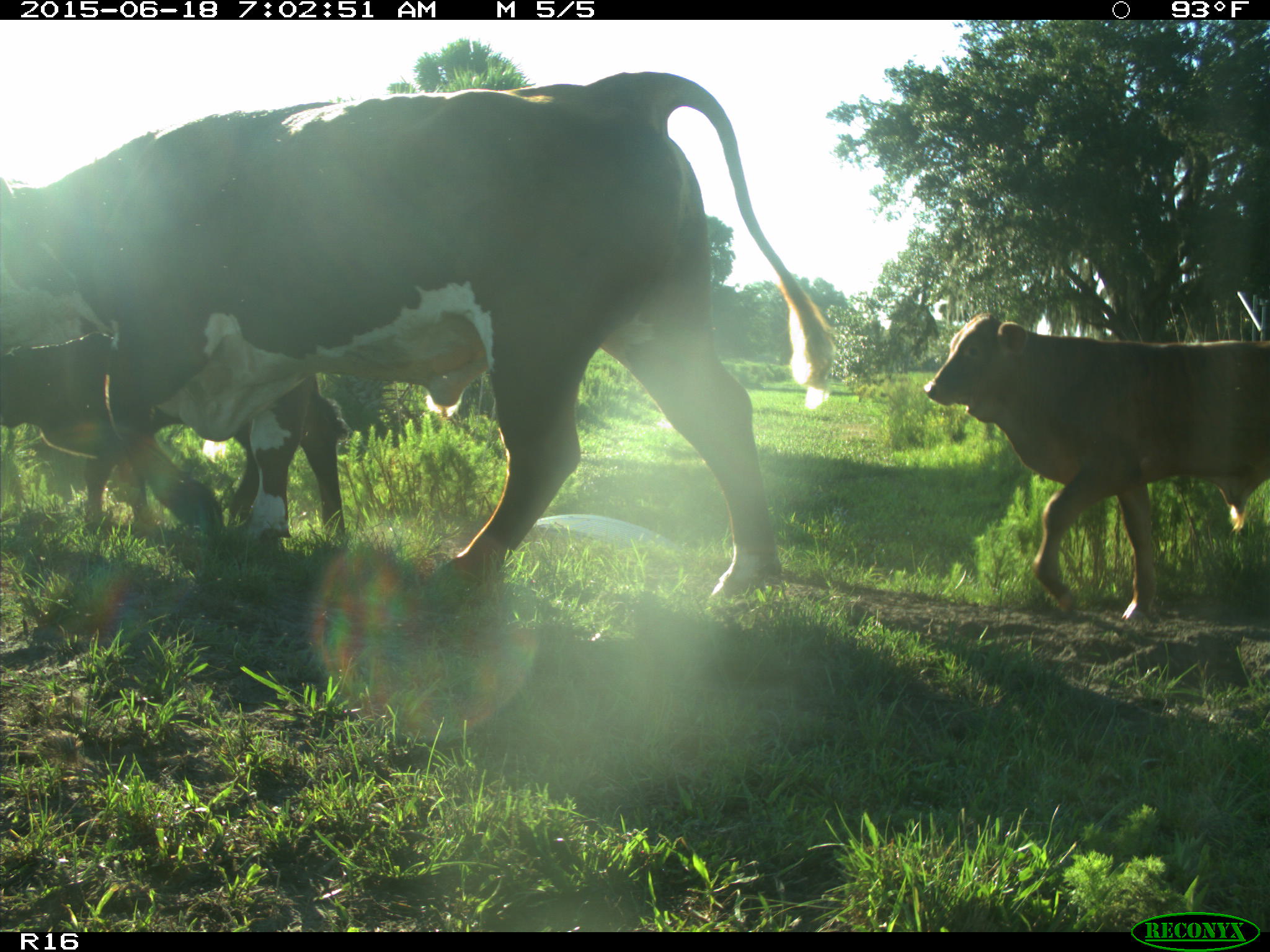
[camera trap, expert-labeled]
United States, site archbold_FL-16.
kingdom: Animalia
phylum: Chordata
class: Mammalia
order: Artiodactyla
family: Bovidae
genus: Bos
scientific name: Bos taurus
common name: domestic cow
Bos taurus (domestic cow).